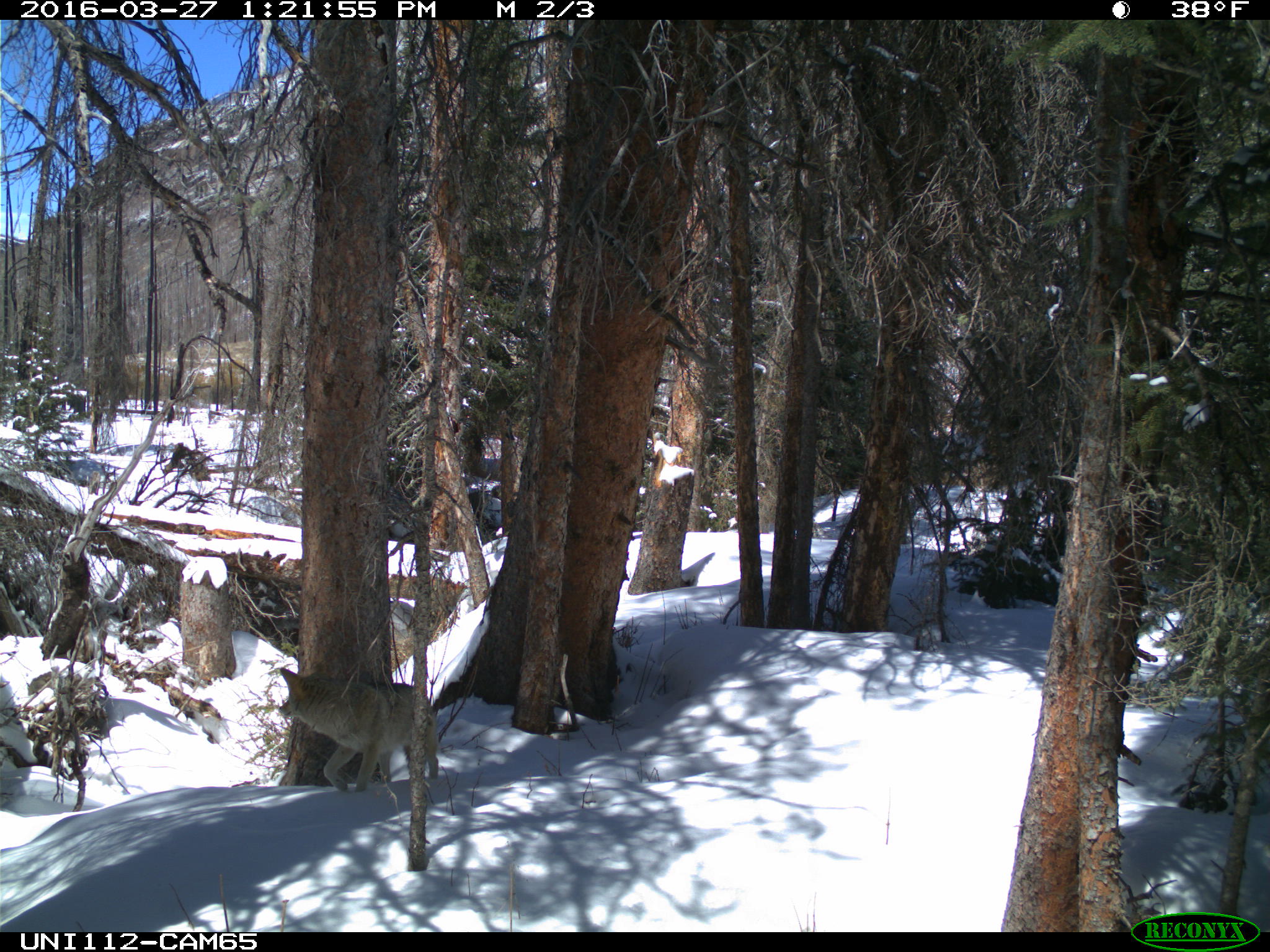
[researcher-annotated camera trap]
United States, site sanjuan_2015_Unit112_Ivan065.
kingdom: Animalia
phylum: Chordata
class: Mammalia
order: Carnivora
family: Canidae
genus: Canis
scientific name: Canis latrans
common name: coyote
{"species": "Canis latrans (coyote)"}